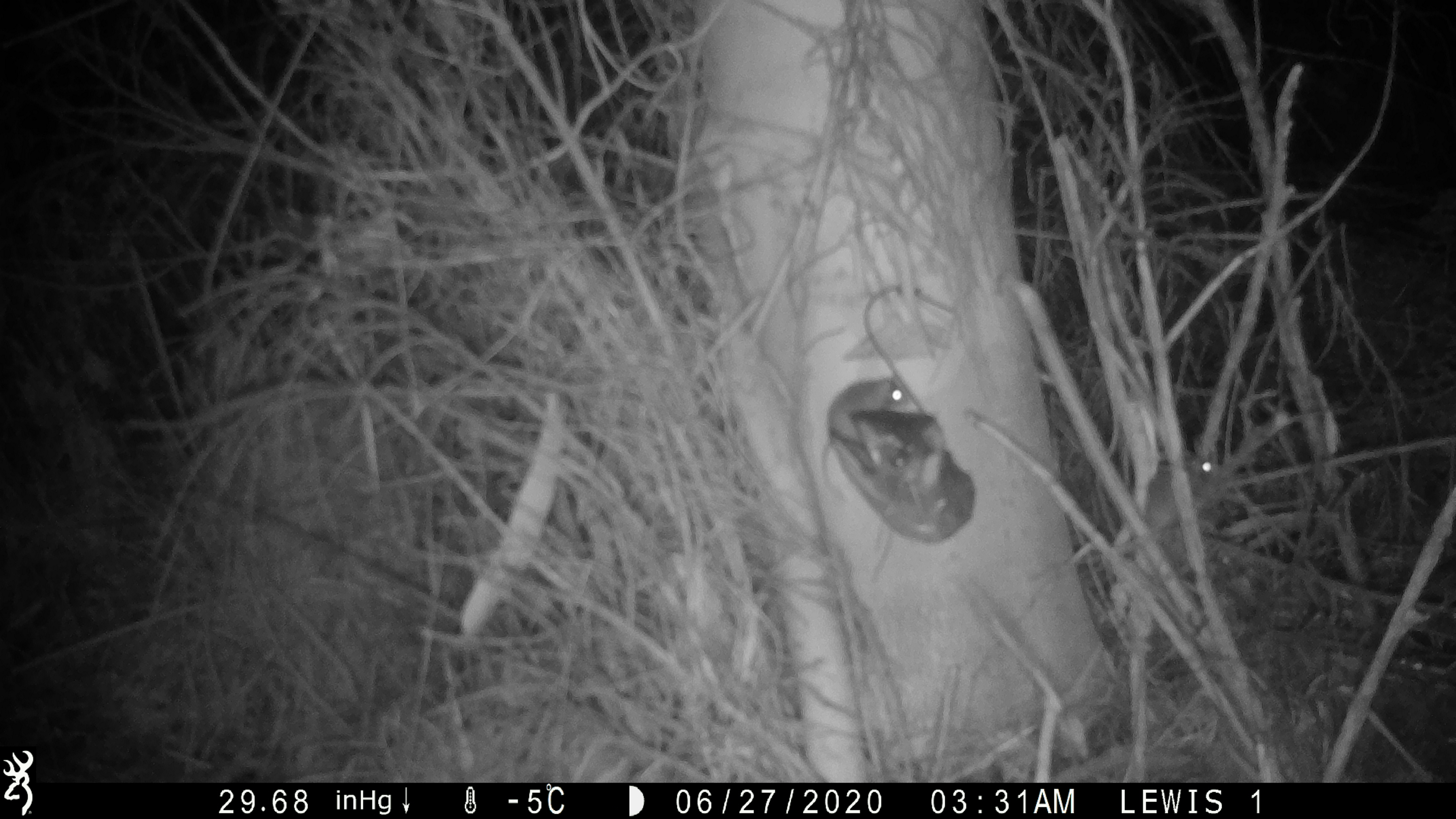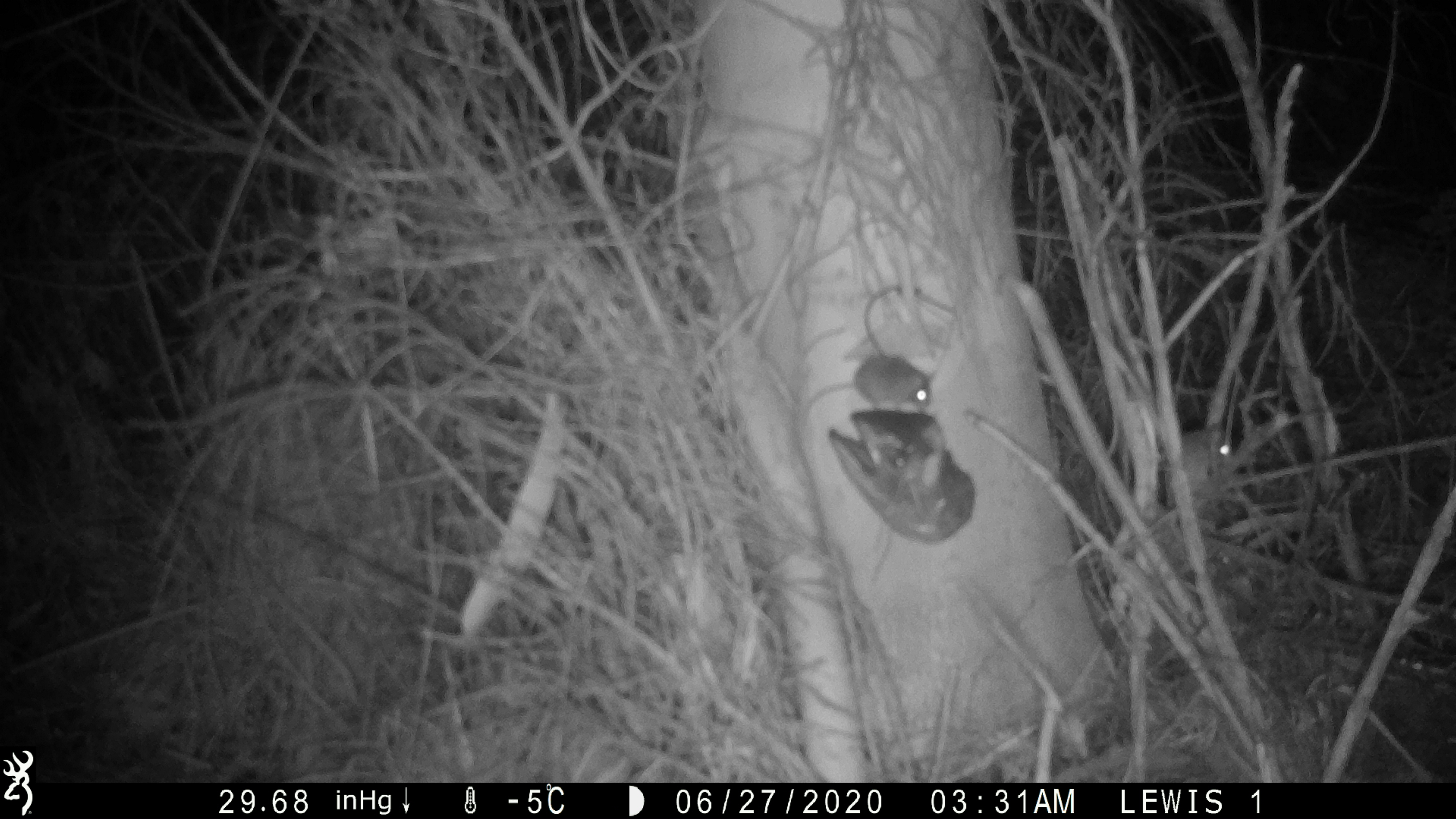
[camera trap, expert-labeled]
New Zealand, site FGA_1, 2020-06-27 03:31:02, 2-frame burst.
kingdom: Animalia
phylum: Chordata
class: Mammalia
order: Rodentia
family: Muridae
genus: Mus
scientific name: Mus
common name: mouse